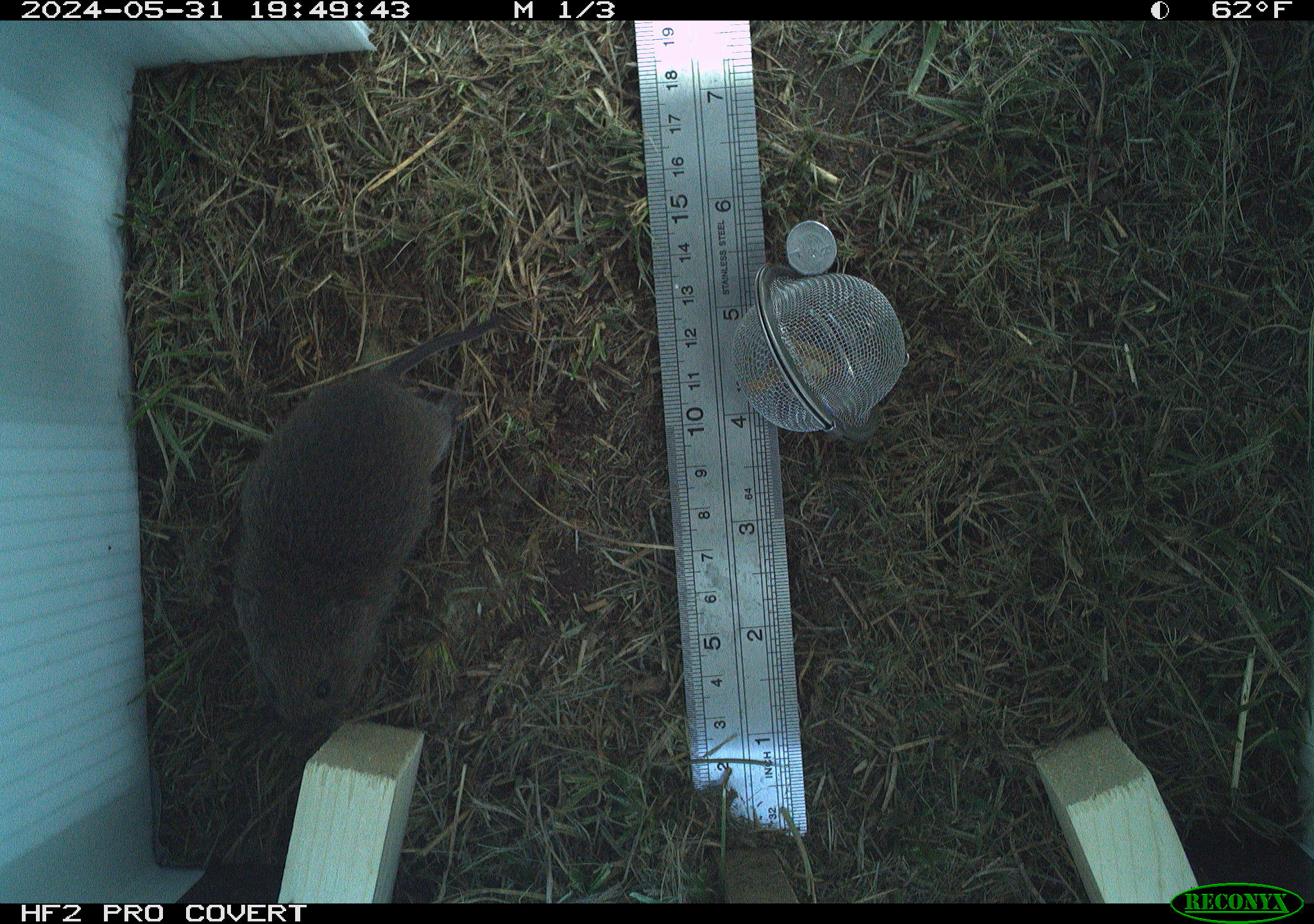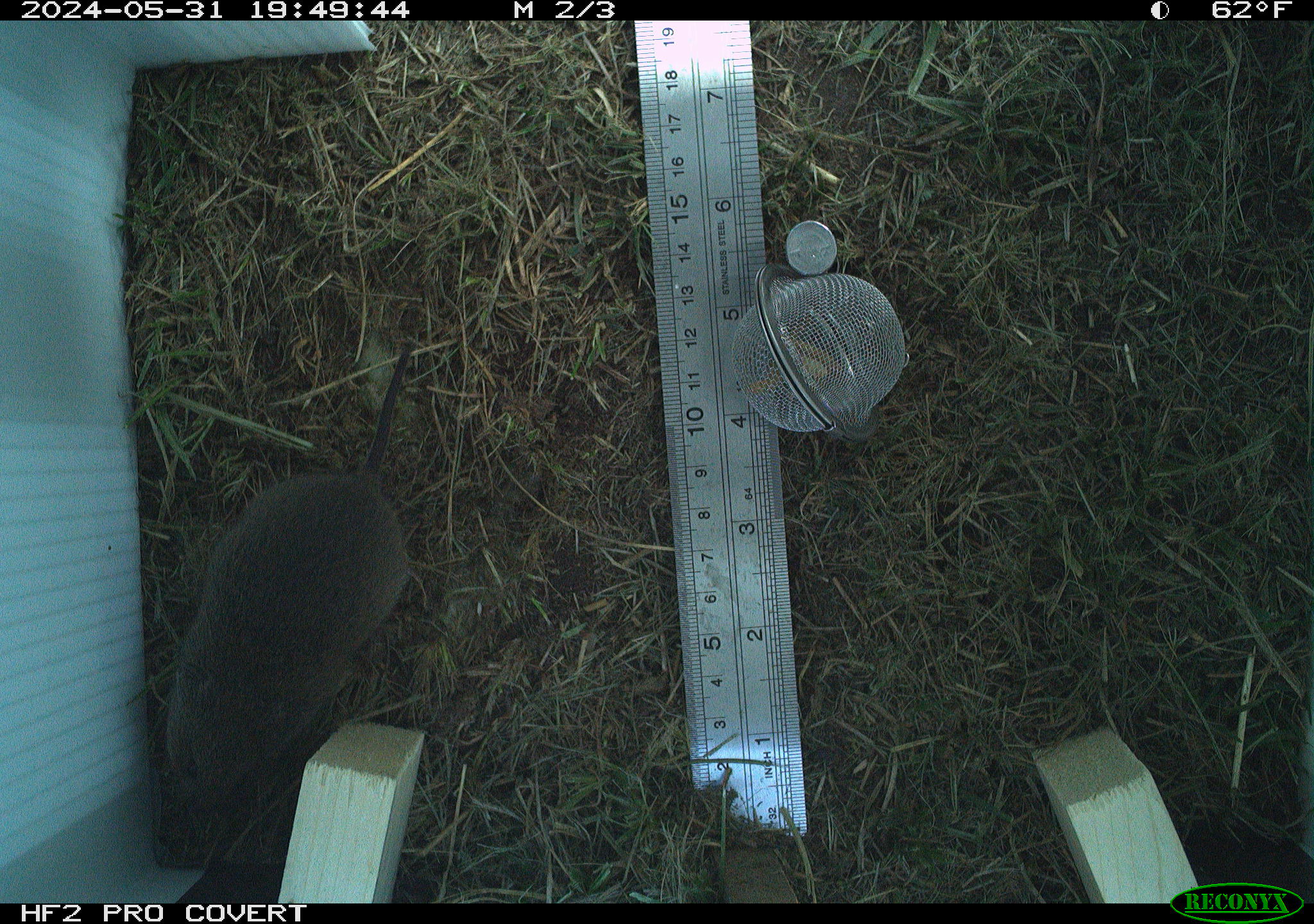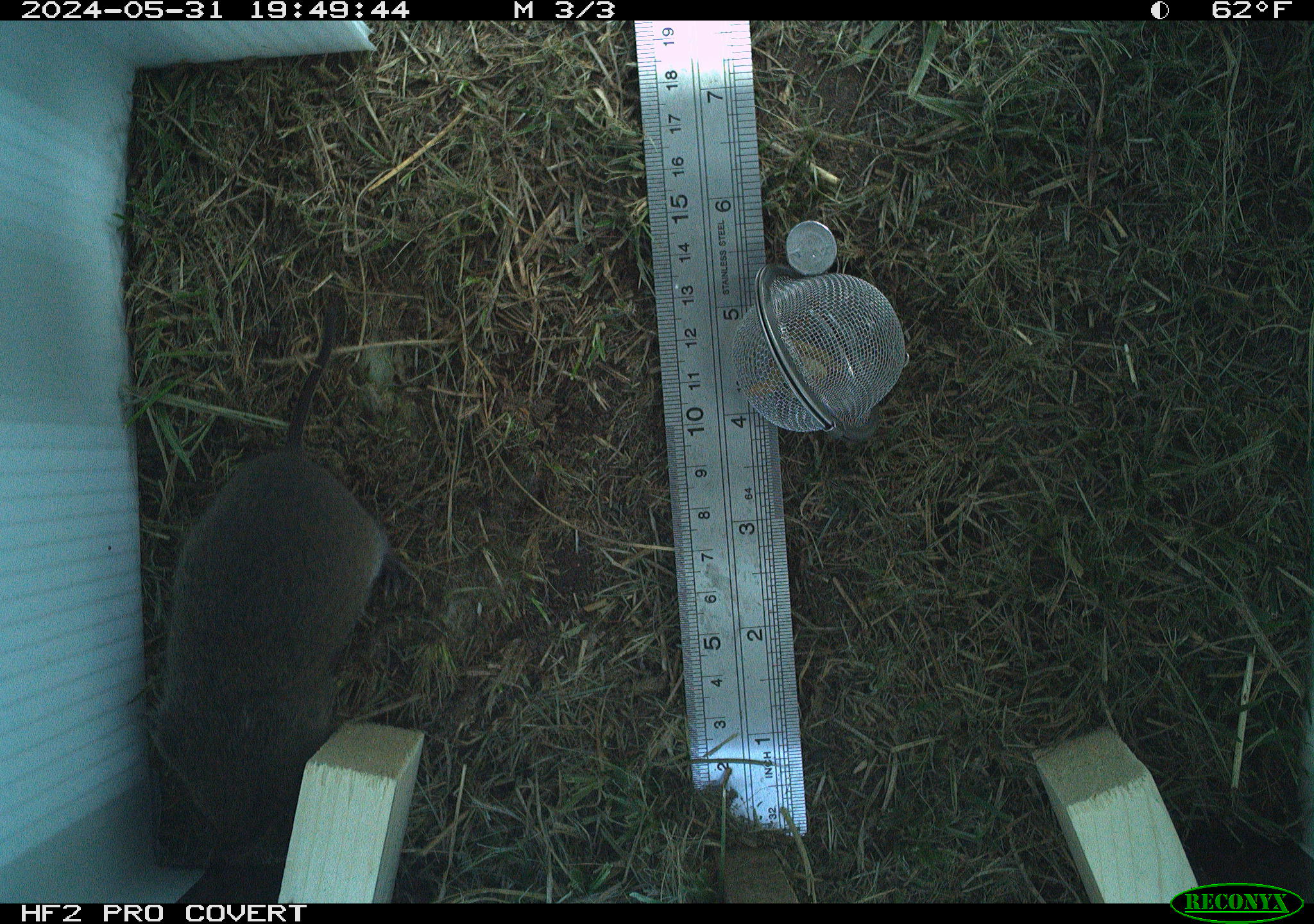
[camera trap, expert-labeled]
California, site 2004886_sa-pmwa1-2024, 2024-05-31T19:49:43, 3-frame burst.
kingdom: Animalia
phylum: Chordata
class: Mammalia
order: Rodentia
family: Cricetidae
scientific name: Arvicolinae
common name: voles, lemmings, and muskrats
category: arvicolinae subfamily